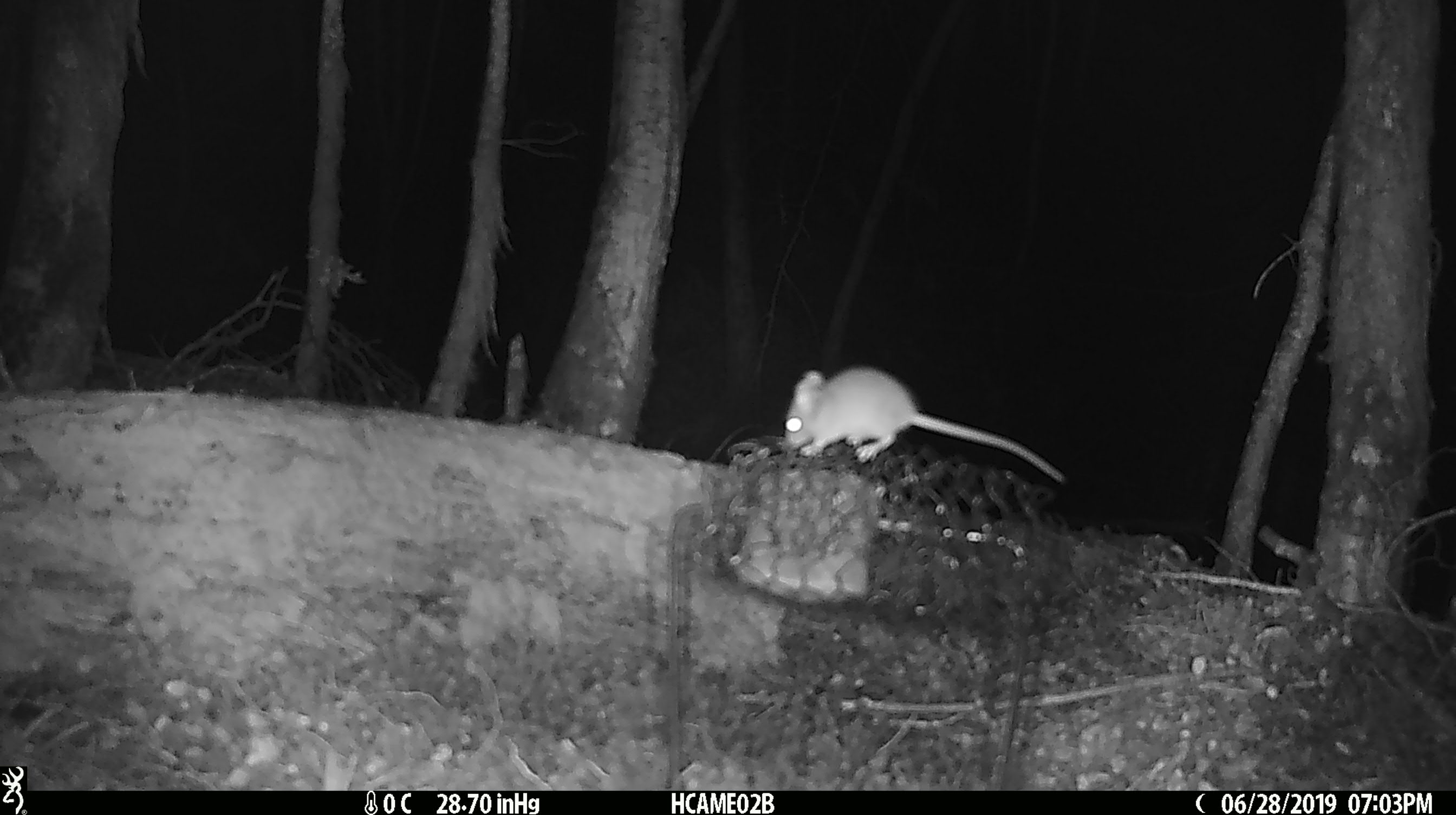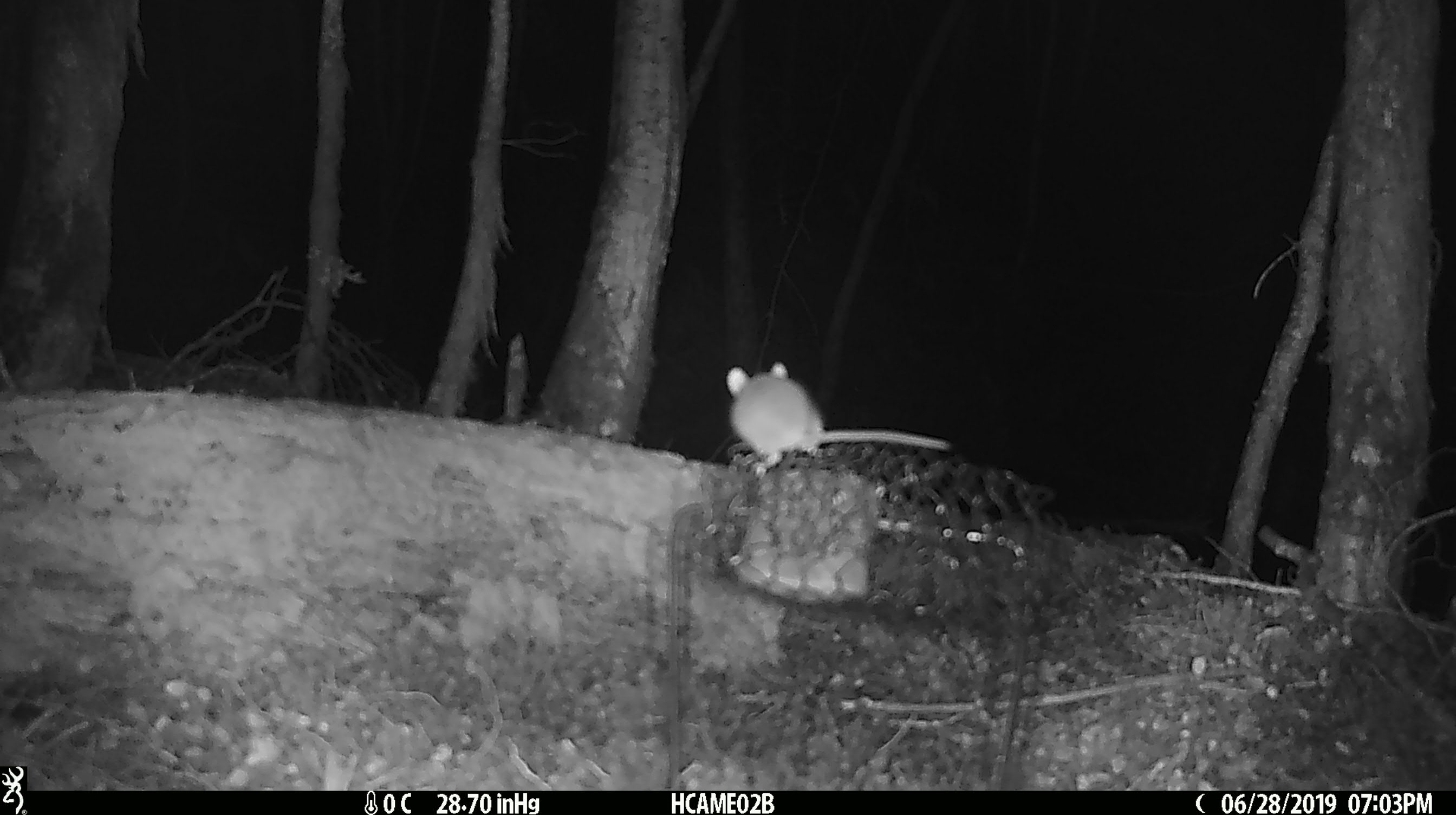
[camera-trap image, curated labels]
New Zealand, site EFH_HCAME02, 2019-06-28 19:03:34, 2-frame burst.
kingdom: Animalia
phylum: Chordata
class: Mammalia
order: Rodentia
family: Muridae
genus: Mus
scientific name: Mus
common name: mouse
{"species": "mouse (Mus)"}